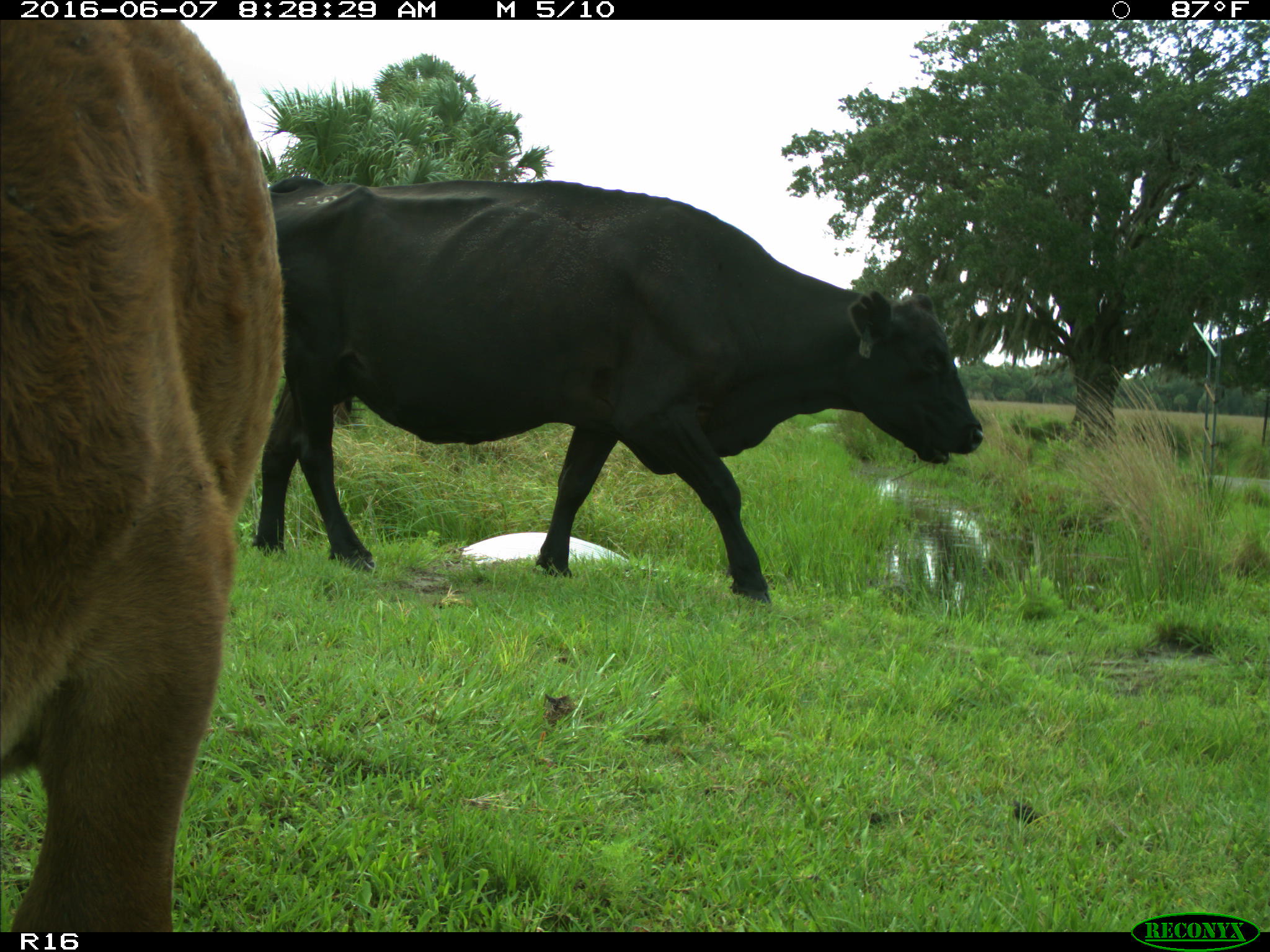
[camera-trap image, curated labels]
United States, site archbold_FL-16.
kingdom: Animalia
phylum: Chordata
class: Mammalia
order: Artiodactyla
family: Bovidae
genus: Bos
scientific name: Bos taurus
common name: domestic cow